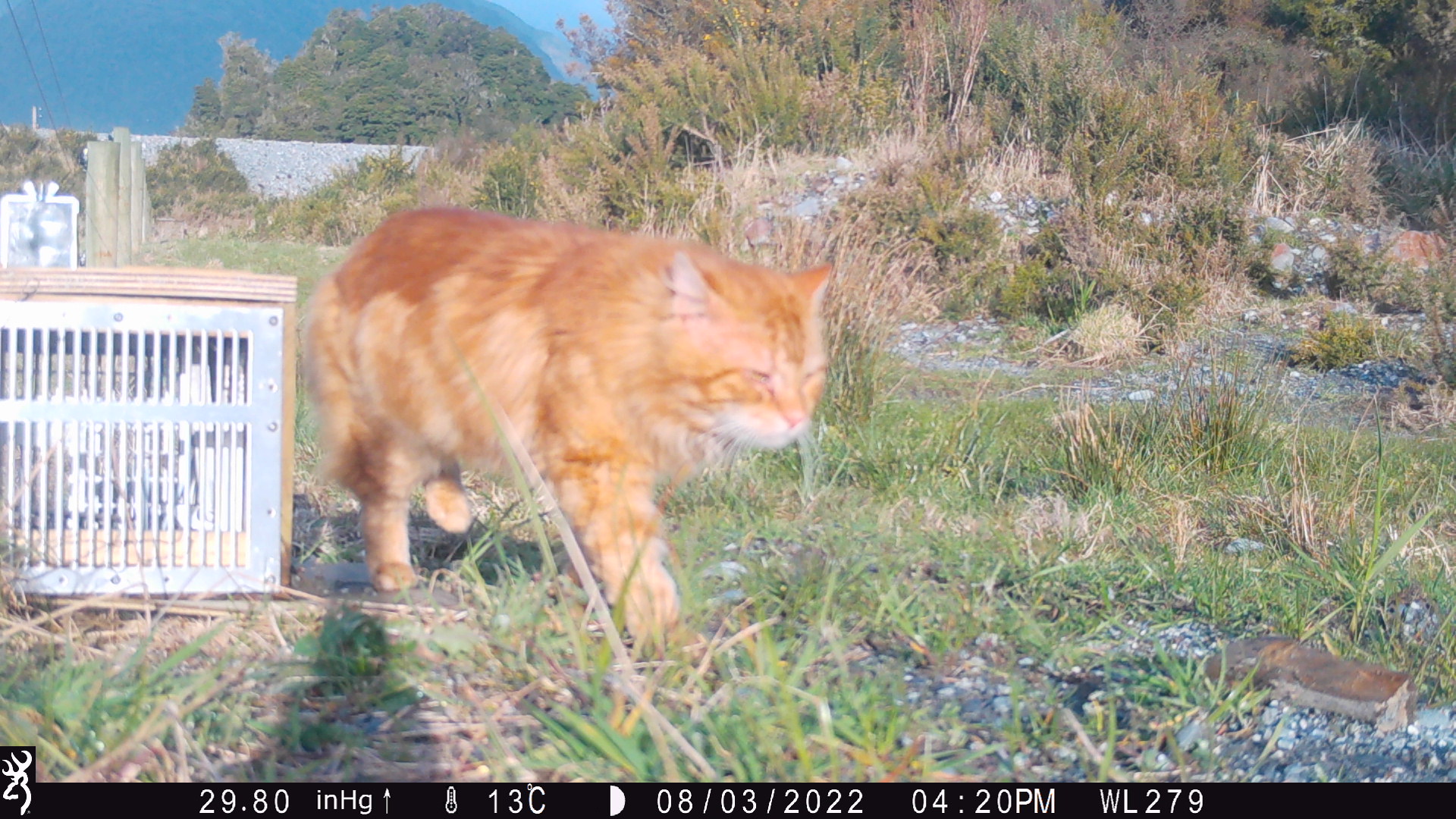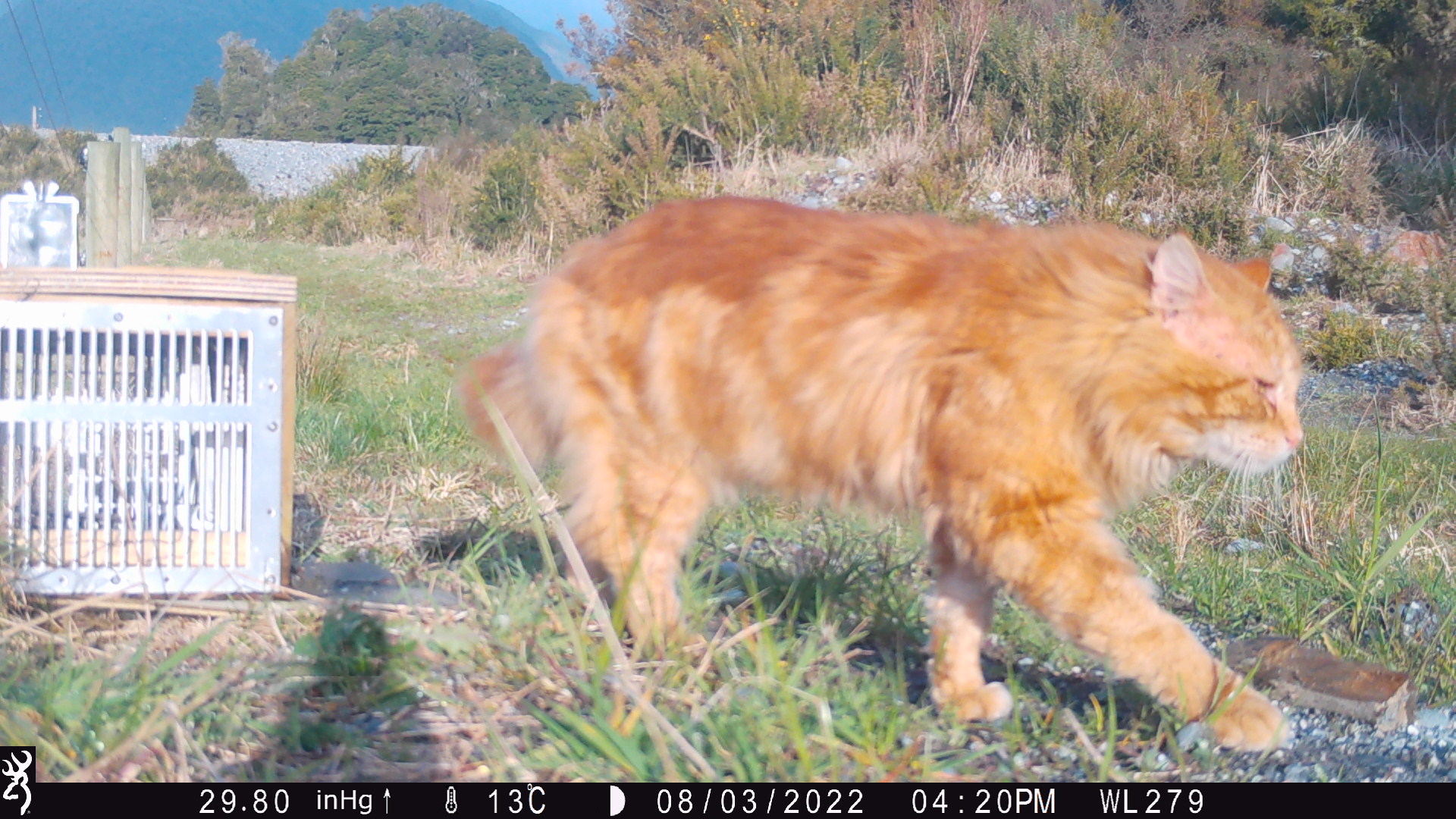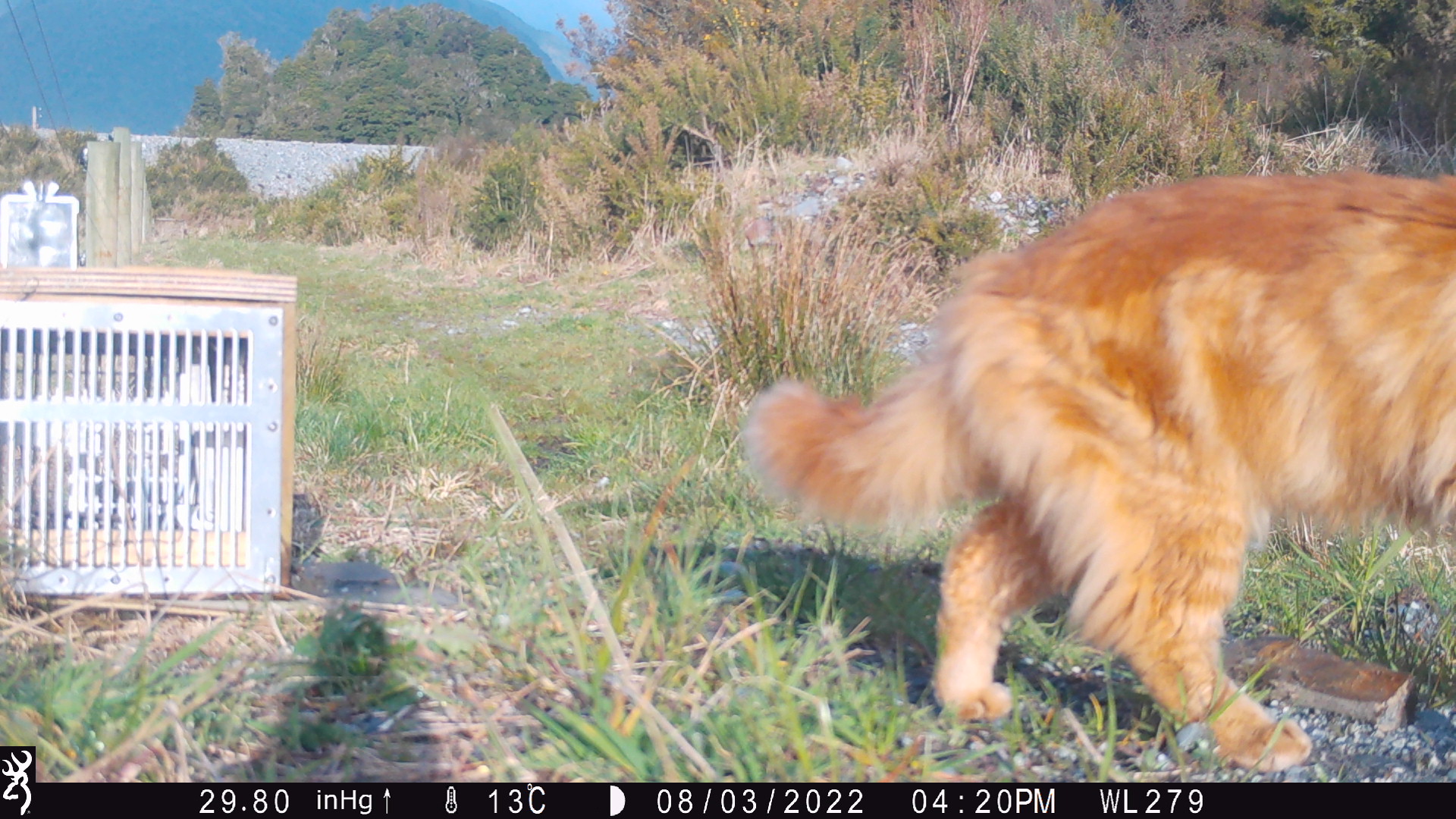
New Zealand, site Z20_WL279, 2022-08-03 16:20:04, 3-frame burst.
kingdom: Animalia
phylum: Chordata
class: Mammalia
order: Carnivora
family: Felidae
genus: Felis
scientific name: Felis catus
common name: domestic cat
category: cat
Cat (domestic cat) (Felis catus).